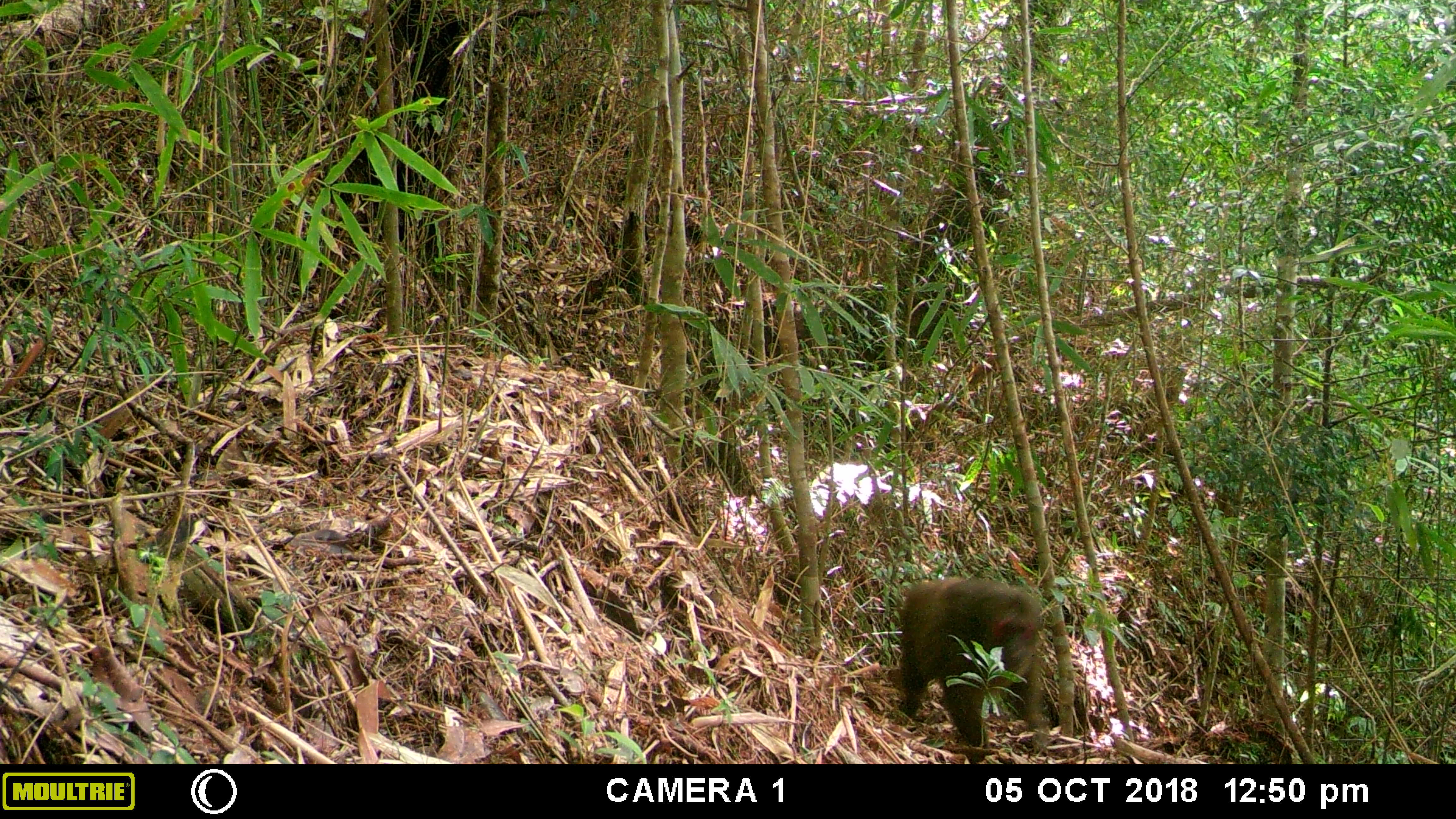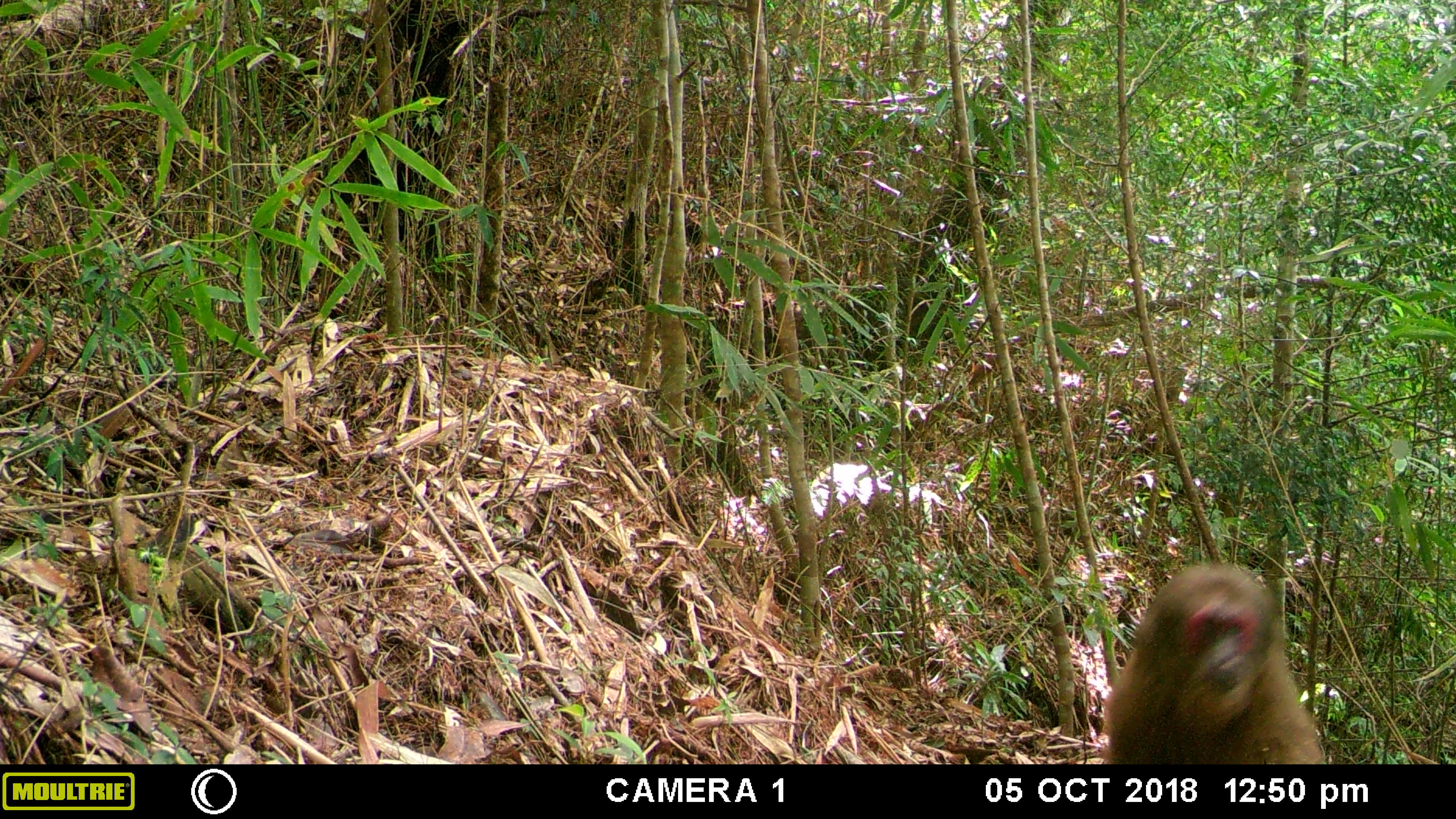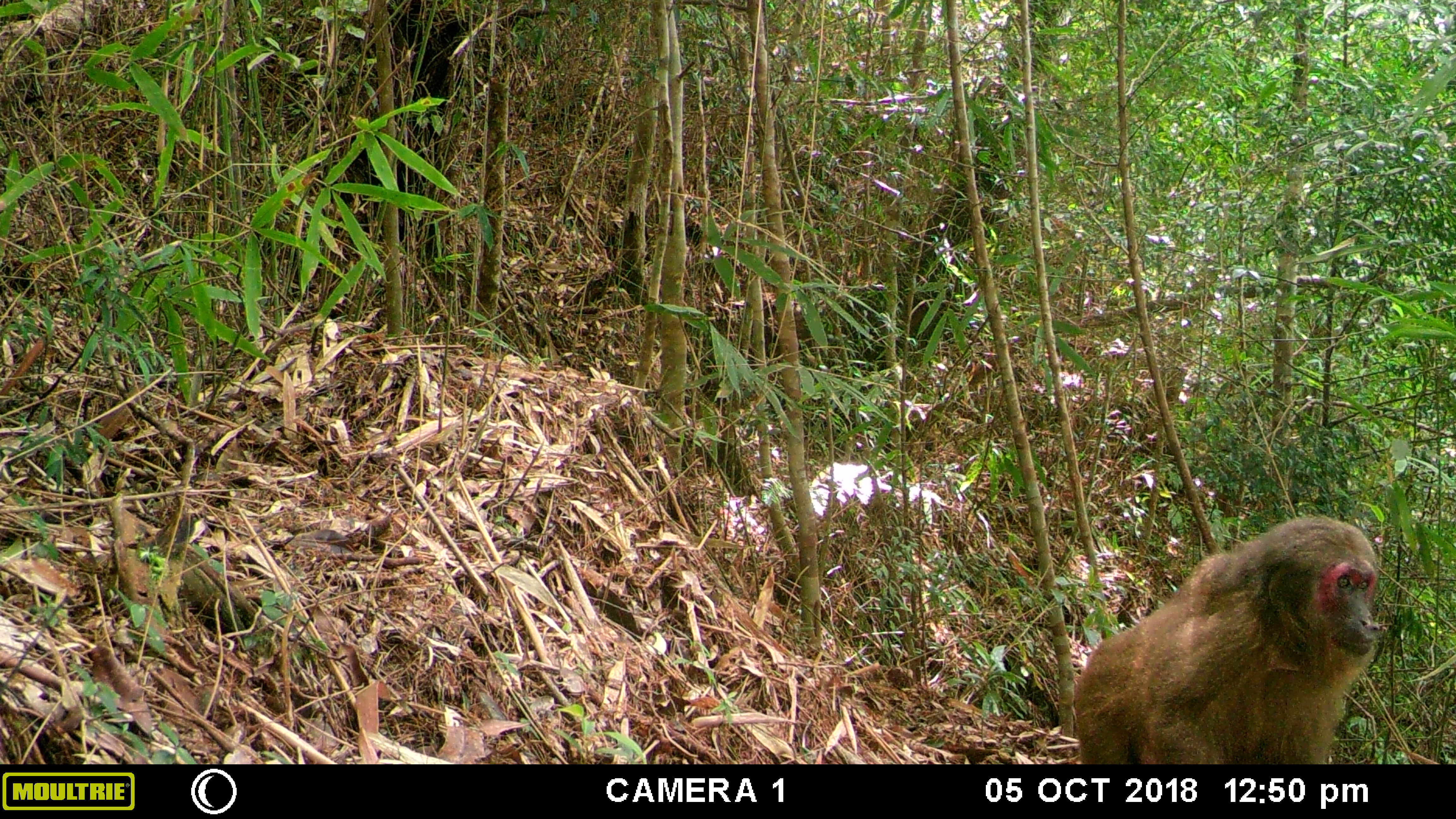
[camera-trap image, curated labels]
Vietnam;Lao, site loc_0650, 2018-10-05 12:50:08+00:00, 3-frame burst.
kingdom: Animalia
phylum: Chordata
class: Mammalia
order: Primates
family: Cercopithecidae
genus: Macaca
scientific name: Macaca arctoides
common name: stump-tailed macaque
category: stump tailed macaque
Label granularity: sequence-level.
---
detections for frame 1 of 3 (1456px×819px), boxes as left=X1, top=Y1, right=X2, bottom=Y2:
stump tailed macaque: left=899, top=576, right=1049, bottom=750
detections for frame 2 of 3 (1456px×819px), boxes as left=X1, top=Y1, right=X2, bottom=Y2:
stump tailed macaque: left=1104, top=561, right=1321, bottom=764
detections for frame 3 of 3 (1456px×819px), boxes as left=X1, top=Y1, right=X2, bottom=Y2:
stump tailed macaque: left=1072, top=514, right=1379, bottom=764